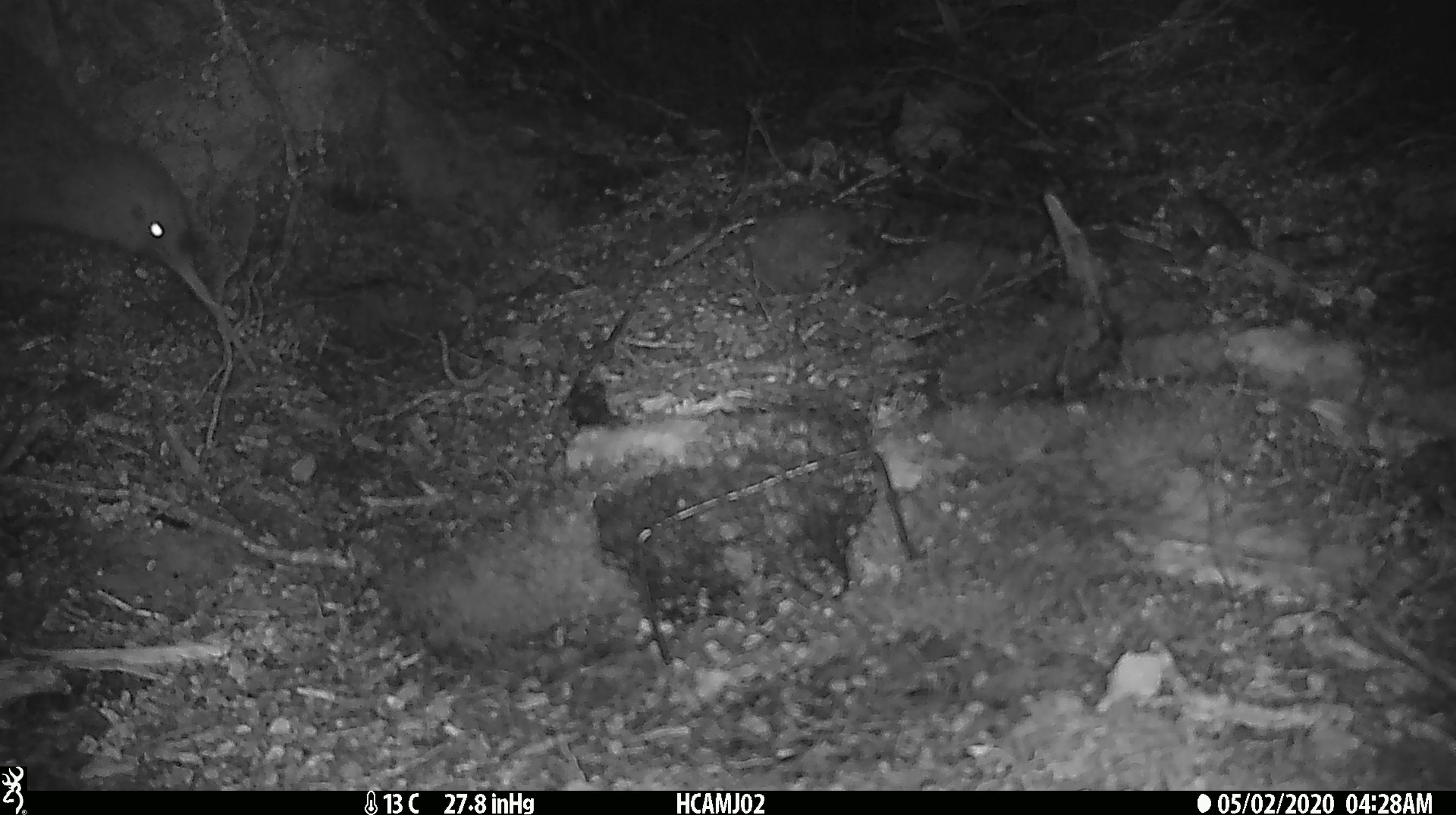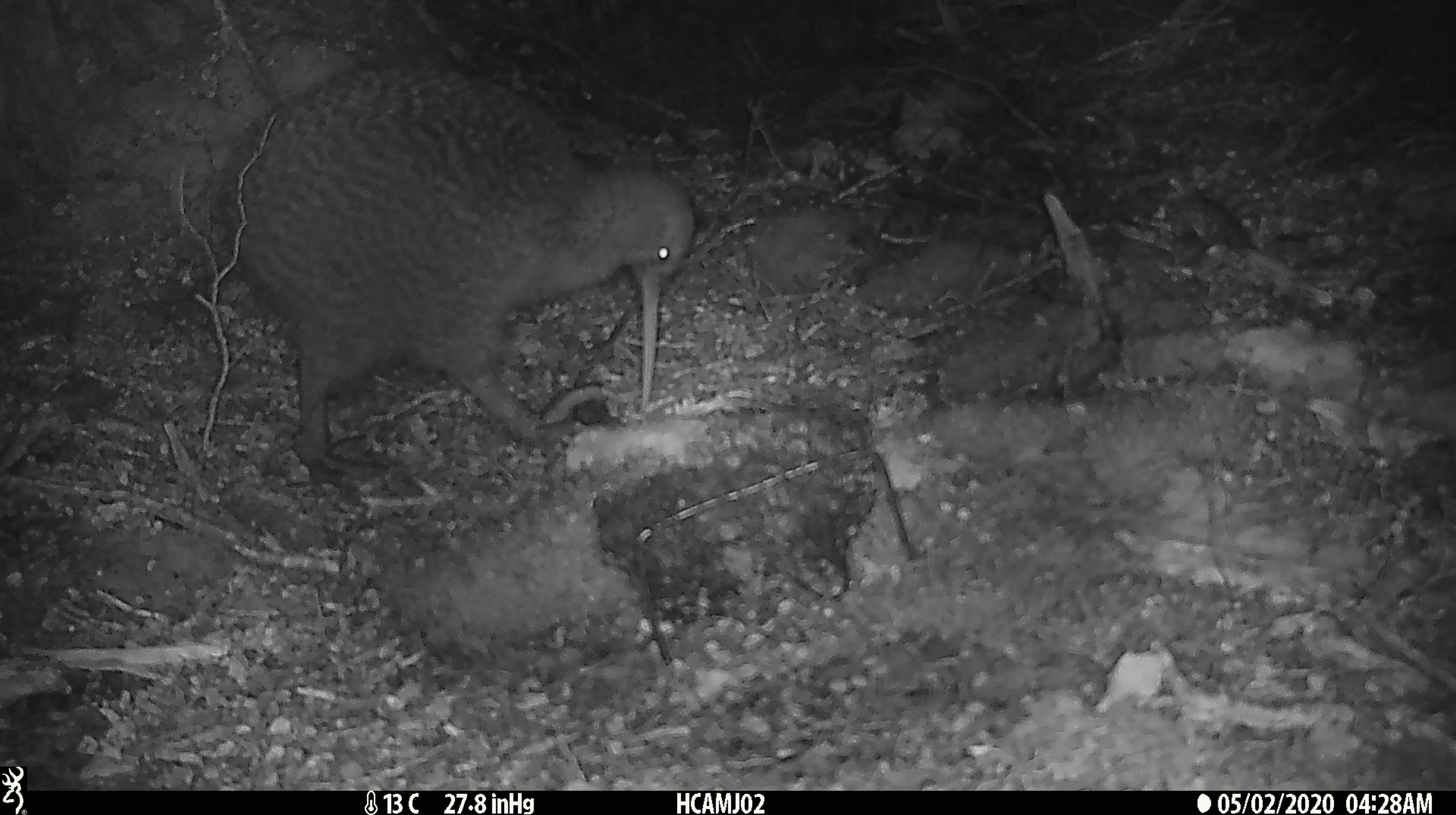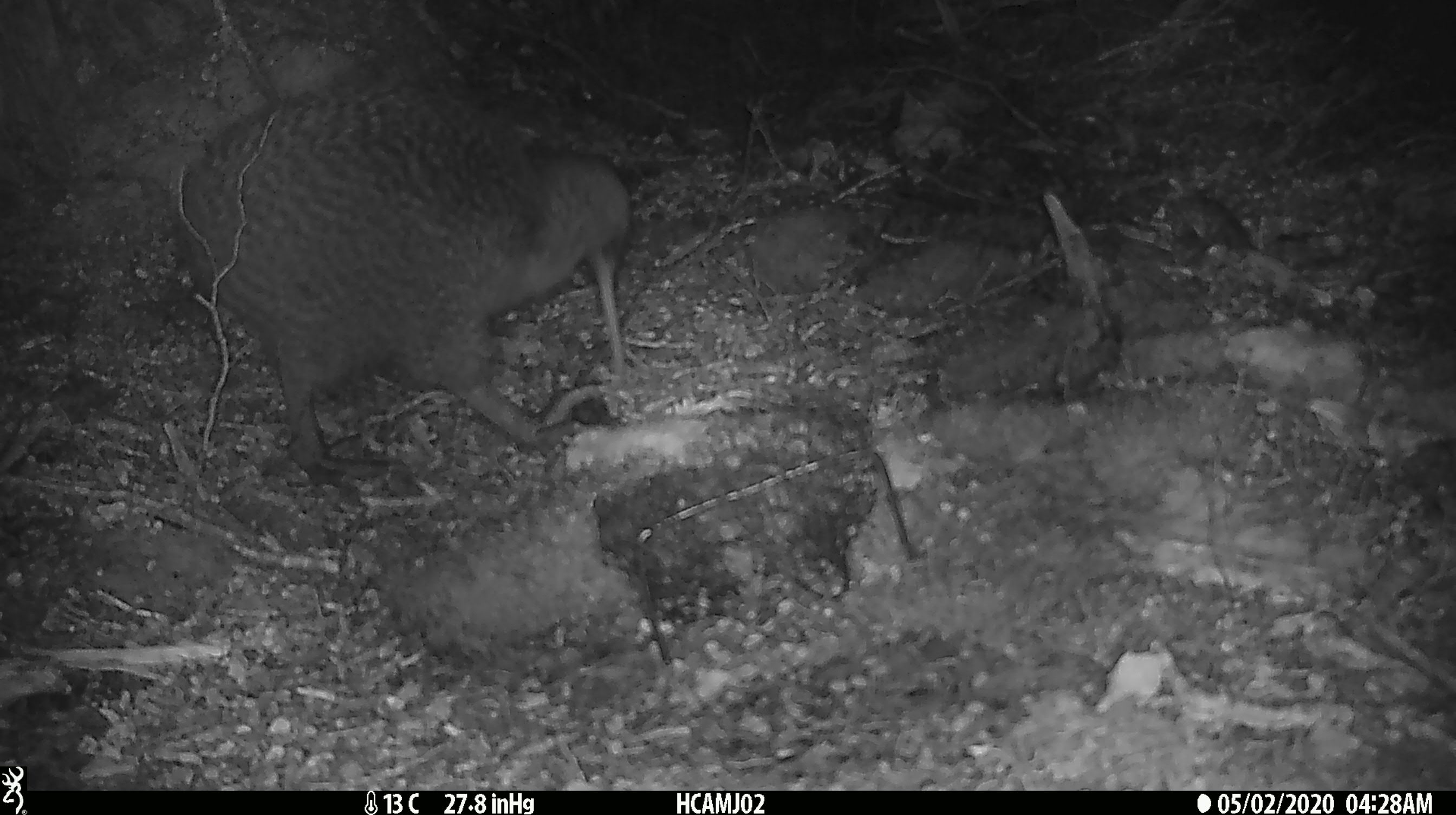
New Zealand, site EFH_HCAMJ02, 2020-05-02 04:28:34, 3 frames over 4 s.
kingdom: Animalia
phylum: Chordata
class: Aves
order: Apterygiformes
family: Apterygidae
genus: Apteryx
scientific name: Apteryx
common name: kiwi